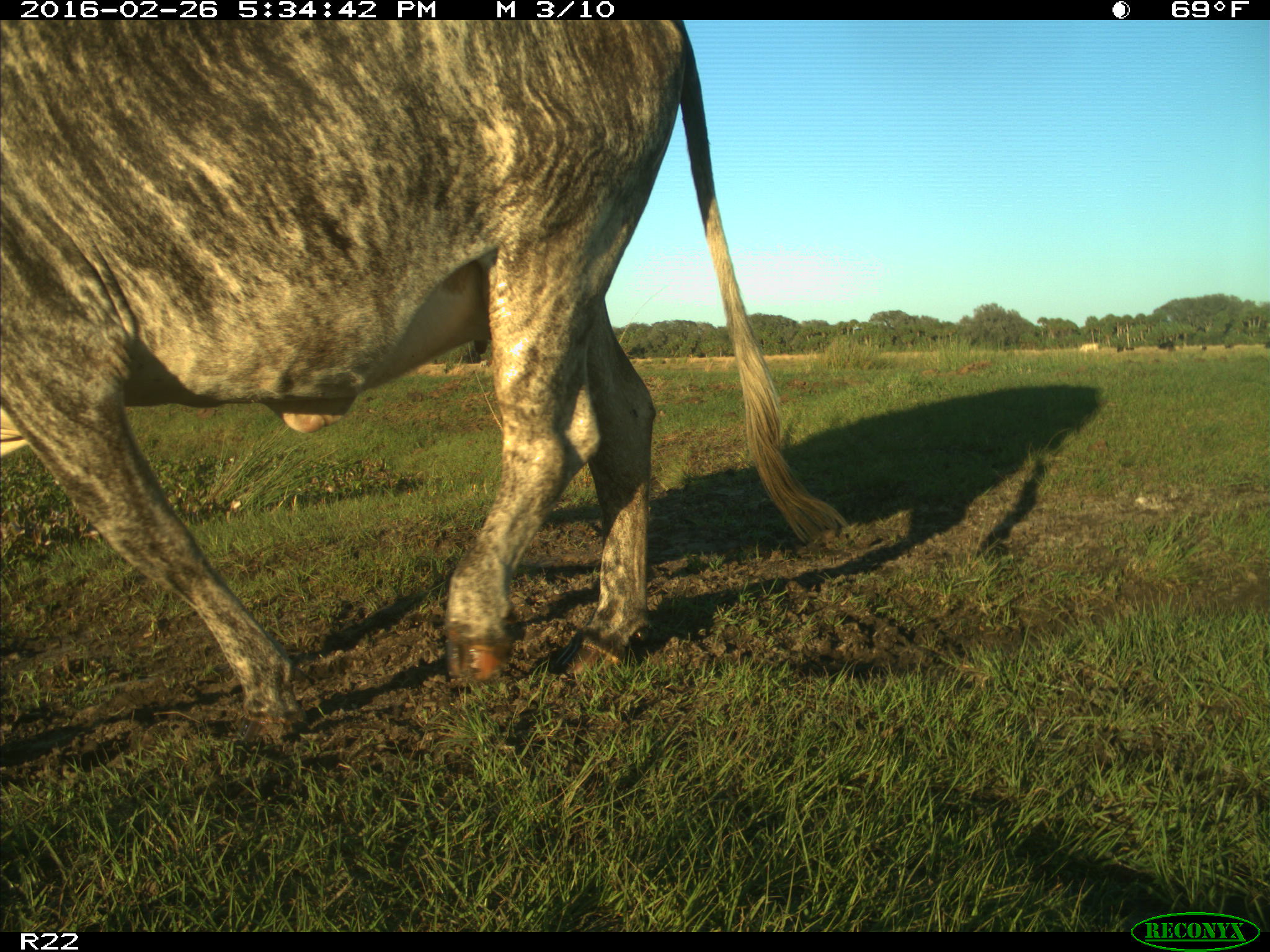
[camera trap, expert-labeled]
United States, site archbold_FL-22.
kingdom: Animalia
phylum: Chordata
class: Mammalia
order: Artiodactyla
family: Bovidae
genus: Bos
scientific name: Bos taurus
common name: domestic cow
Bos taurus (domestic cow).